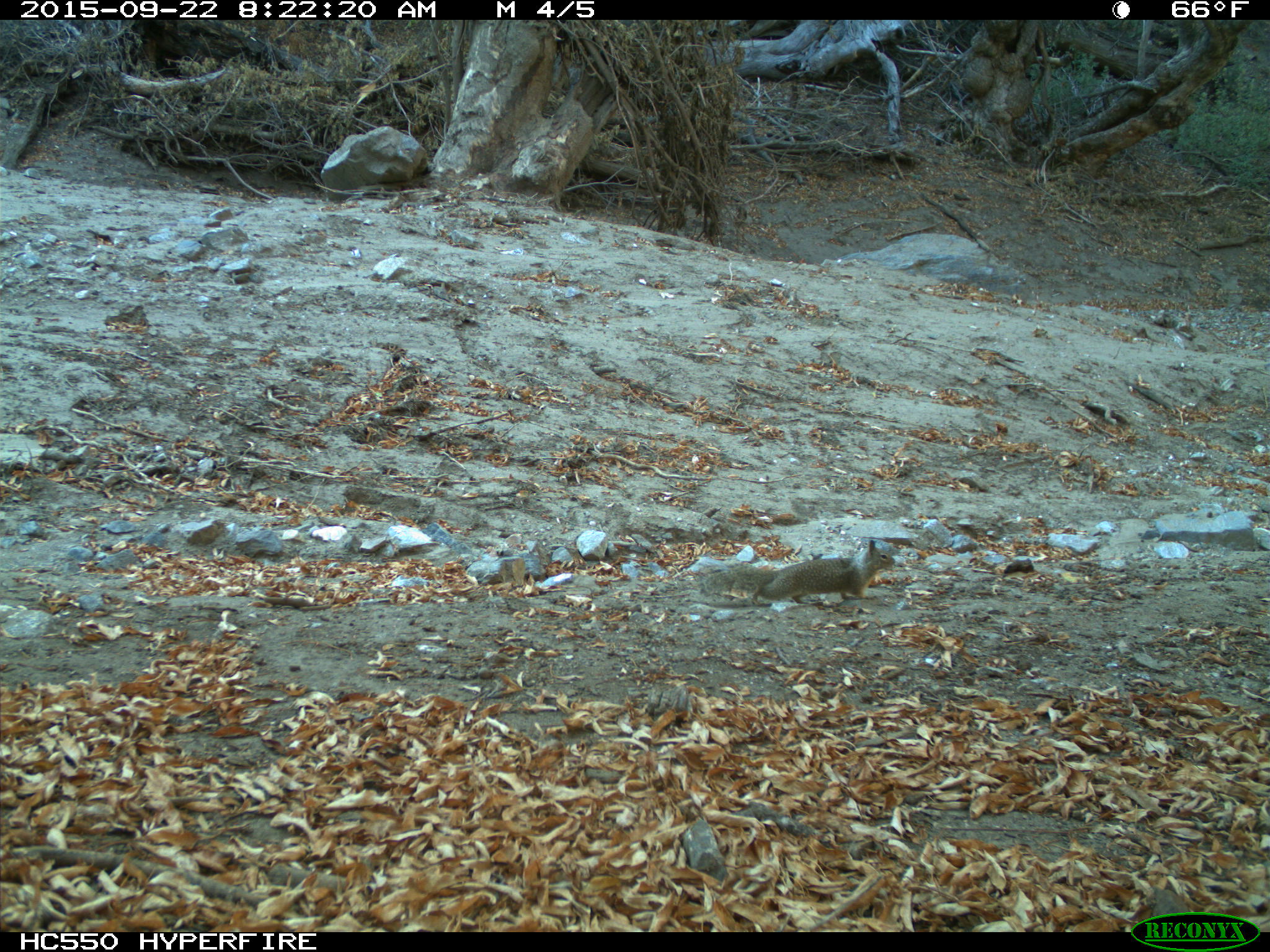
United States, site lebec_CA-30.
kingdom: Animalia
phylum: Chordata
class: Mammalia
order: Rodentia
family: Sciuridae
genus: Otospermophilus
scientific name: Otospermophilus beecheyi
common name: california ground squirrel